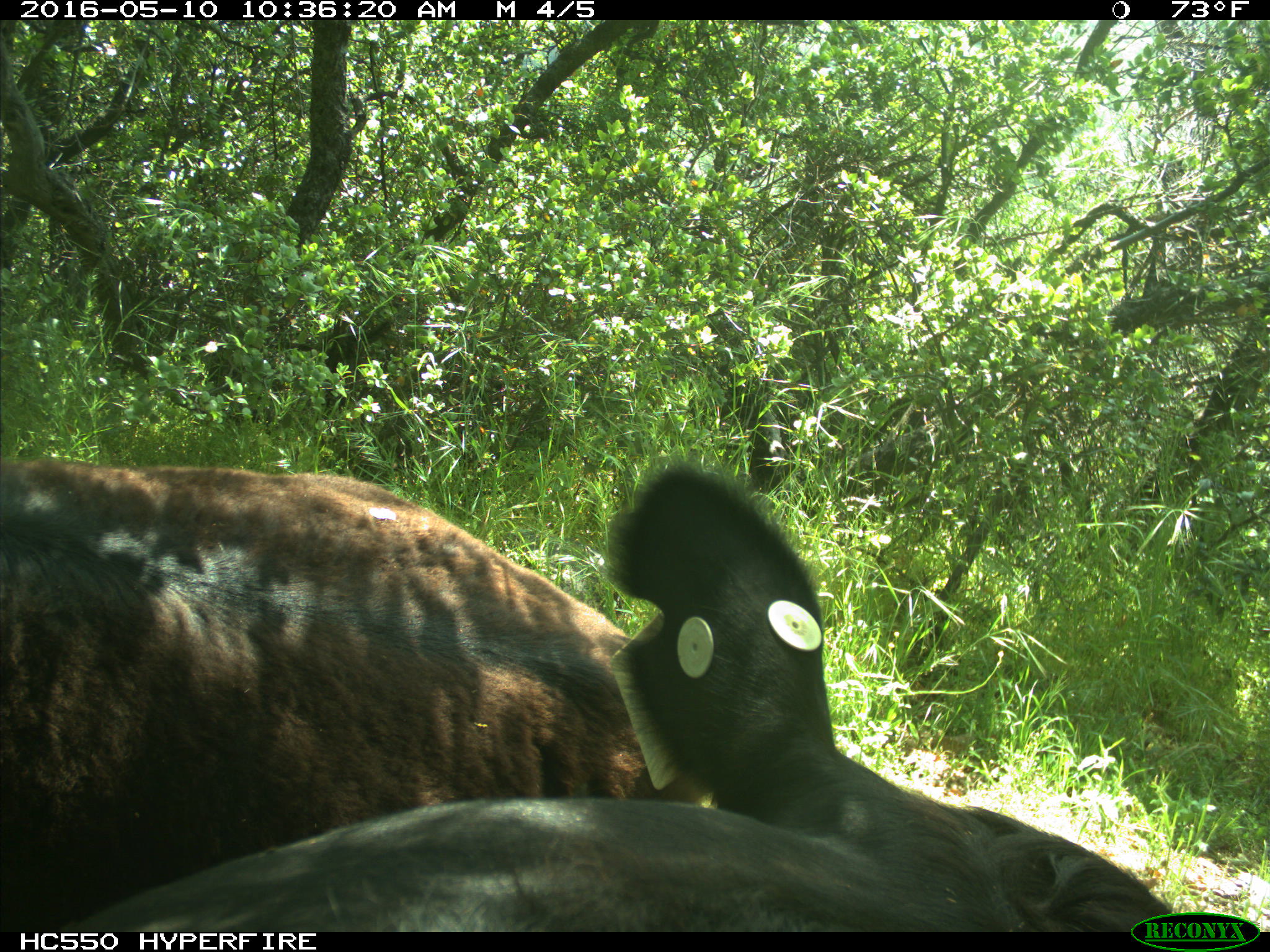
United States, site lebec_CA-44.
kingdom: Animalia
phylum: Chordata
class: Mammalia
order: Artiodactyla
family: Bovidae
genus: Bos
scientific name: Bos taurus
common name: domestic cow